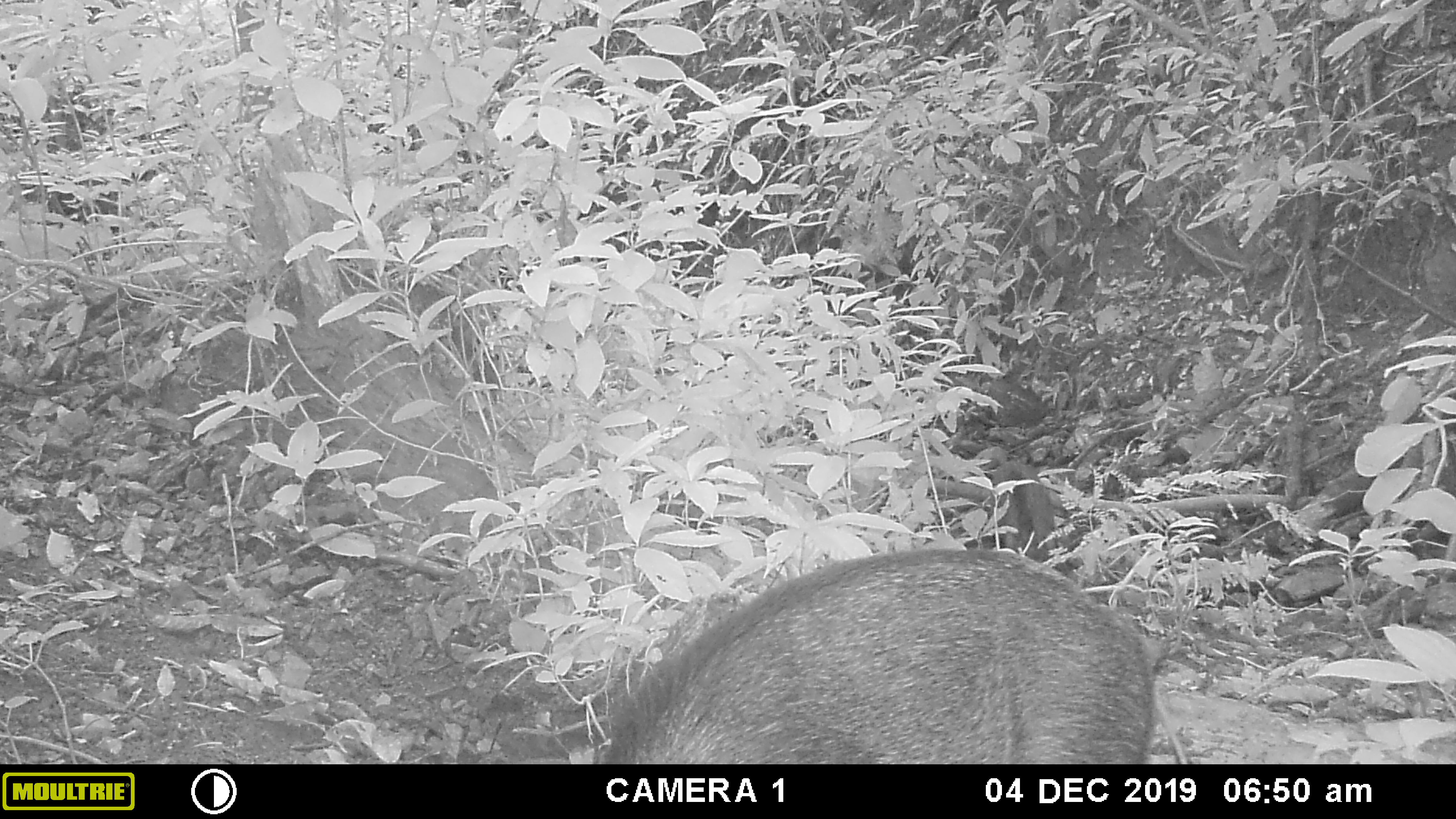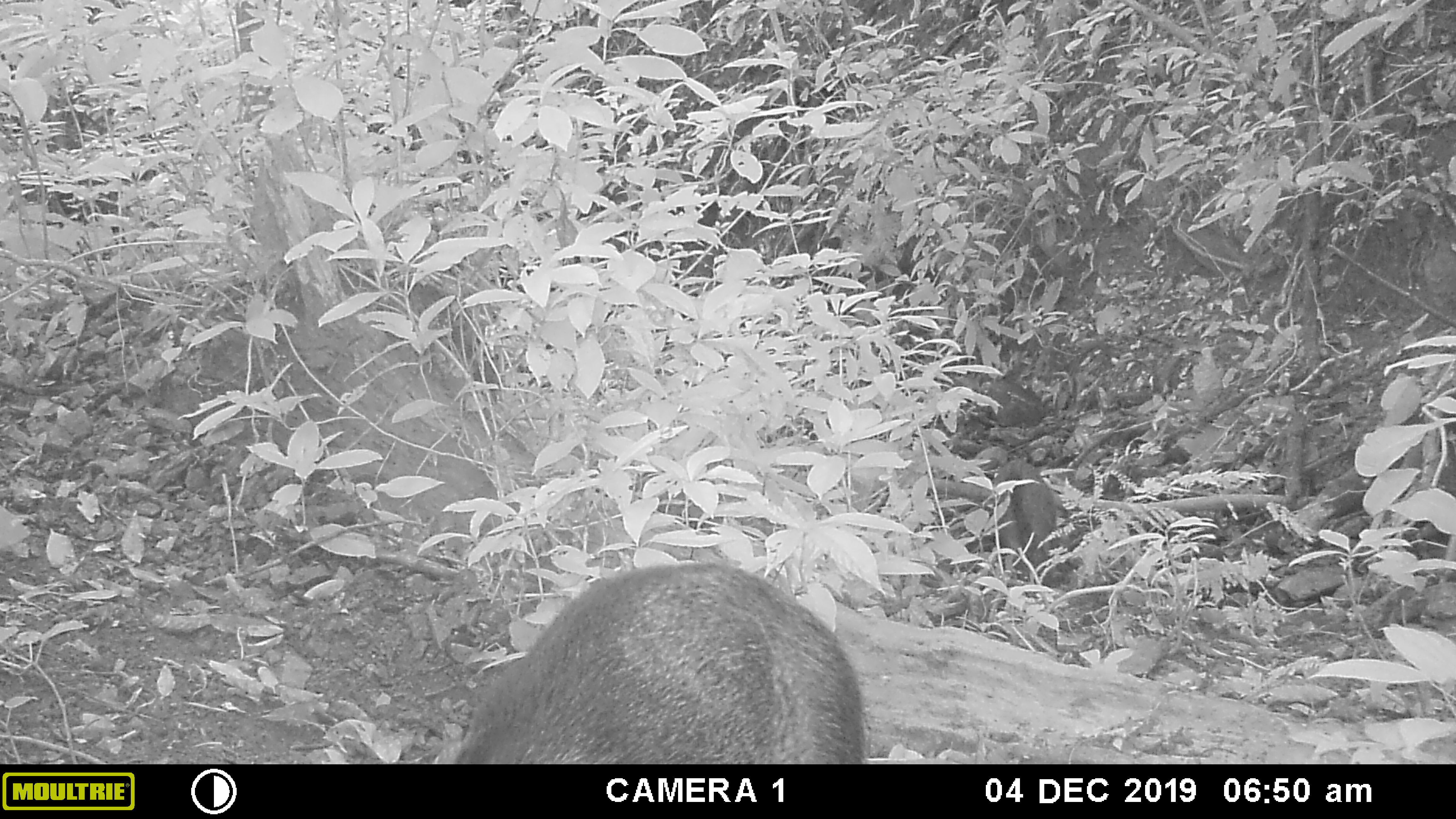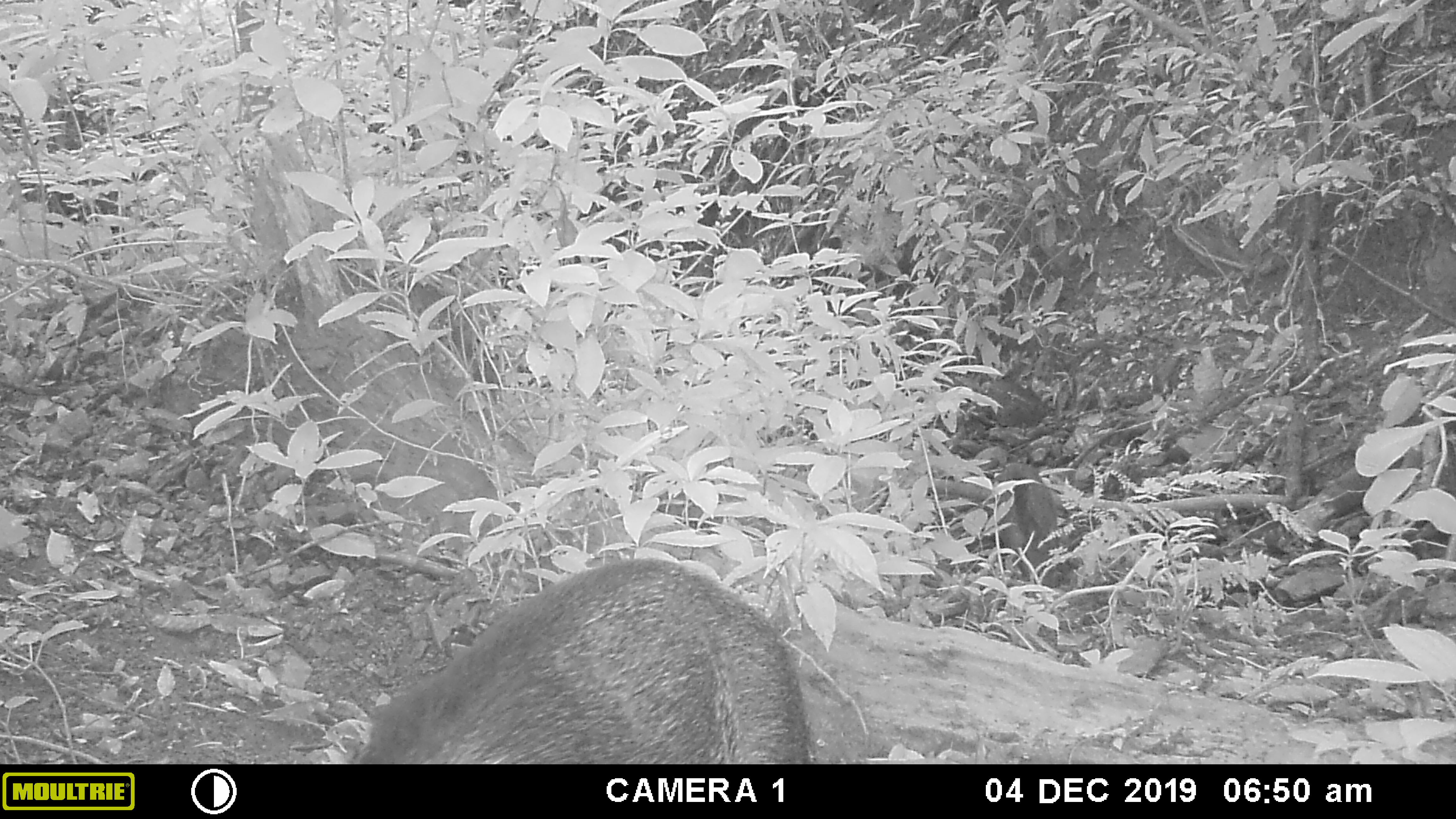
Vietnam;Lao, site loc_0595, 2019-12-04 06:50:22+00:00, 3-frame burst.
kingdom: Animalia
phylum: Chordata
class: Mammalia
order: Artiodactyla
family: Suidae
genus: Sus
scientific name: Sus scrofa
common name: eurasian wild pig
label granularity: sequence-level